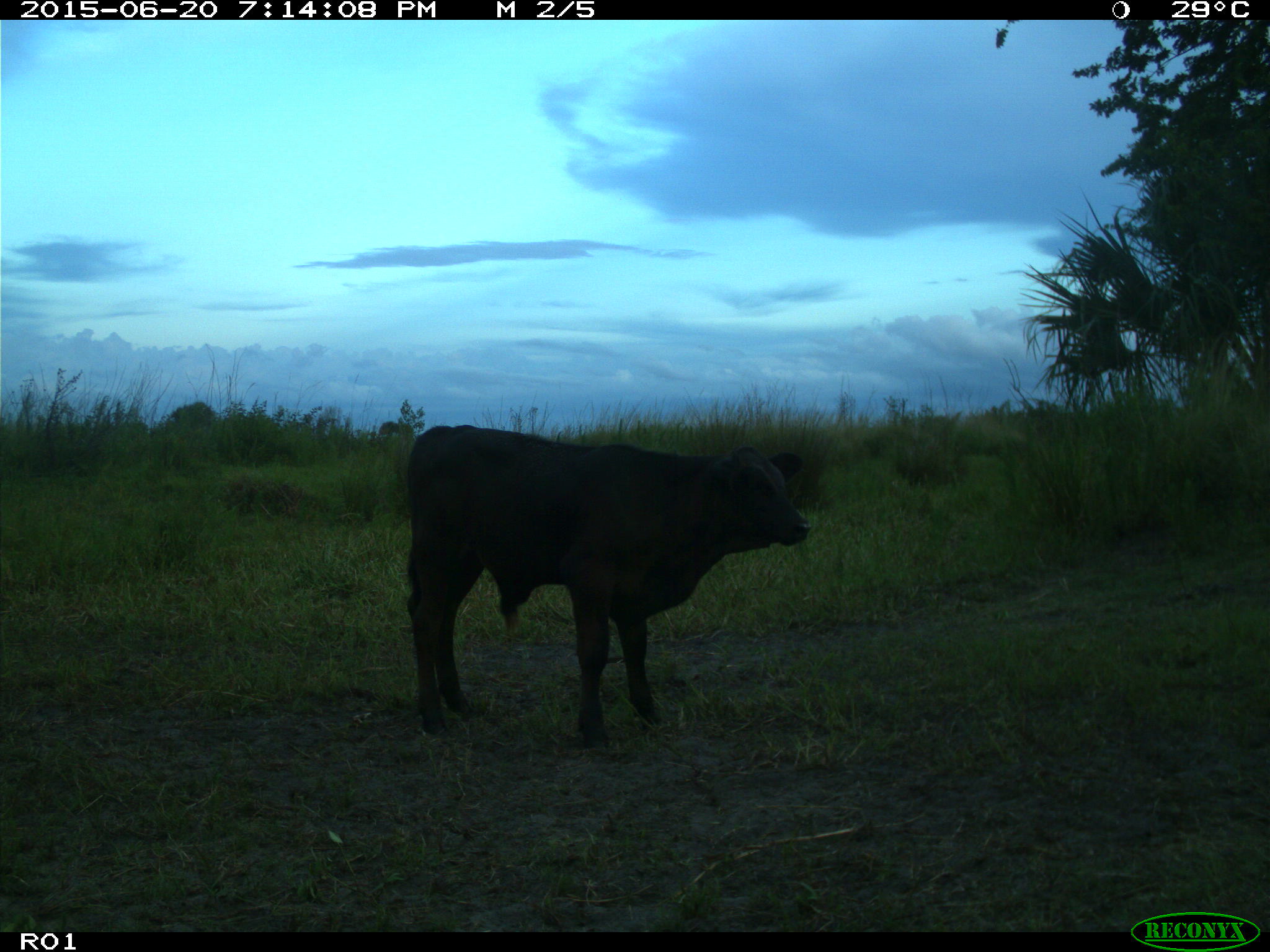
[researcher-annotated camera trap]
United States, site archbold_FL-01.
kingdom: Animalia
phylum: Chordata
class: Mammalia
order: Artiodactyla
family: Bovidae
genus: Bos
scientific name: Bos taurus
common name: domestic cow